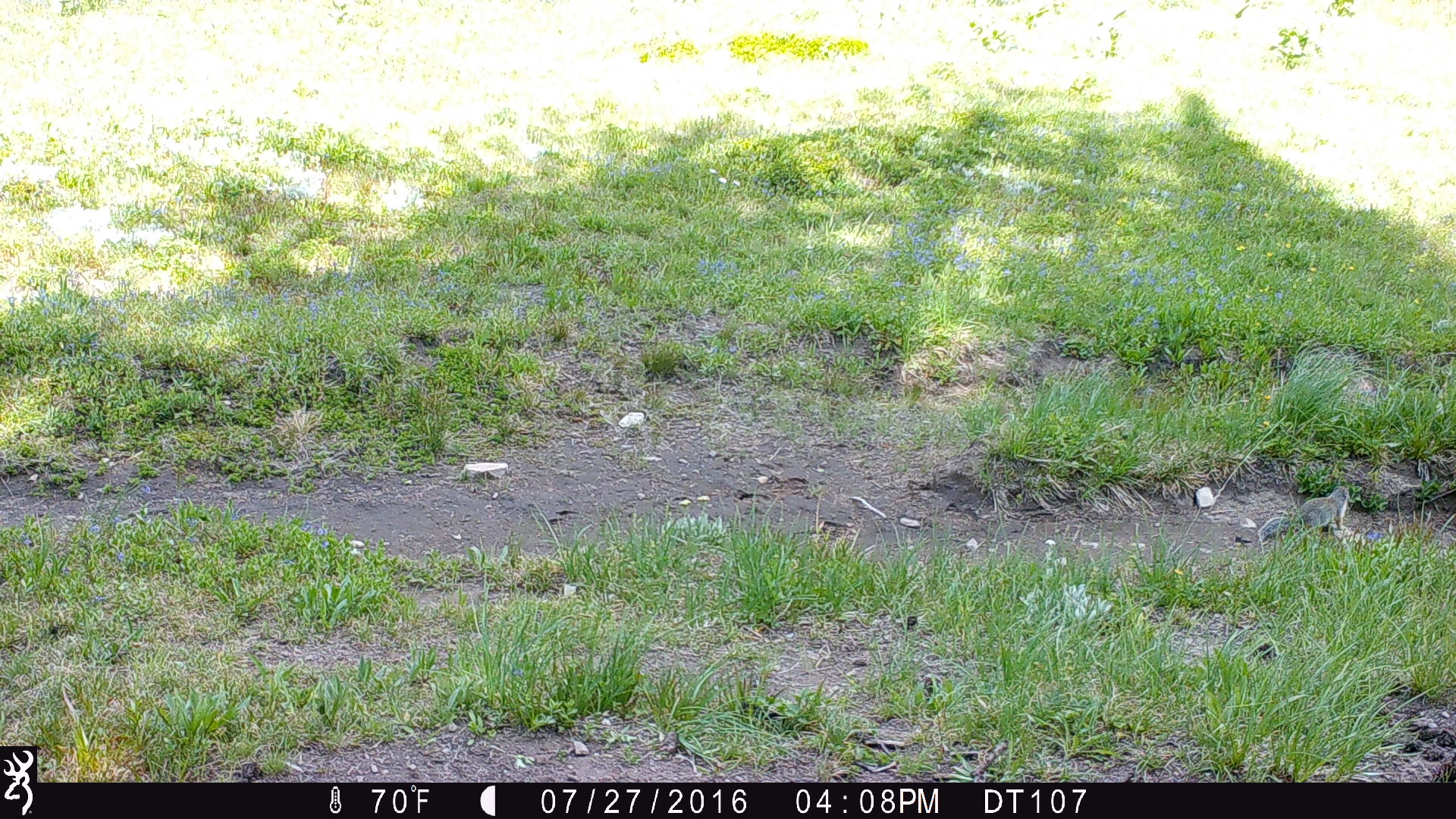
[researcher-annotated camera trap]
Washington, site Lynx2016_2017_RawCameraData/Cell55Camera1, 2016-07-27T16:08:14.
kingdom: Animalia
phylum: Chordata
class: Mammalia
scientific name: Mammalia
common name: small mammal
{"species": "small mammal (Mammalia)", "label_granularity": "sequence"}